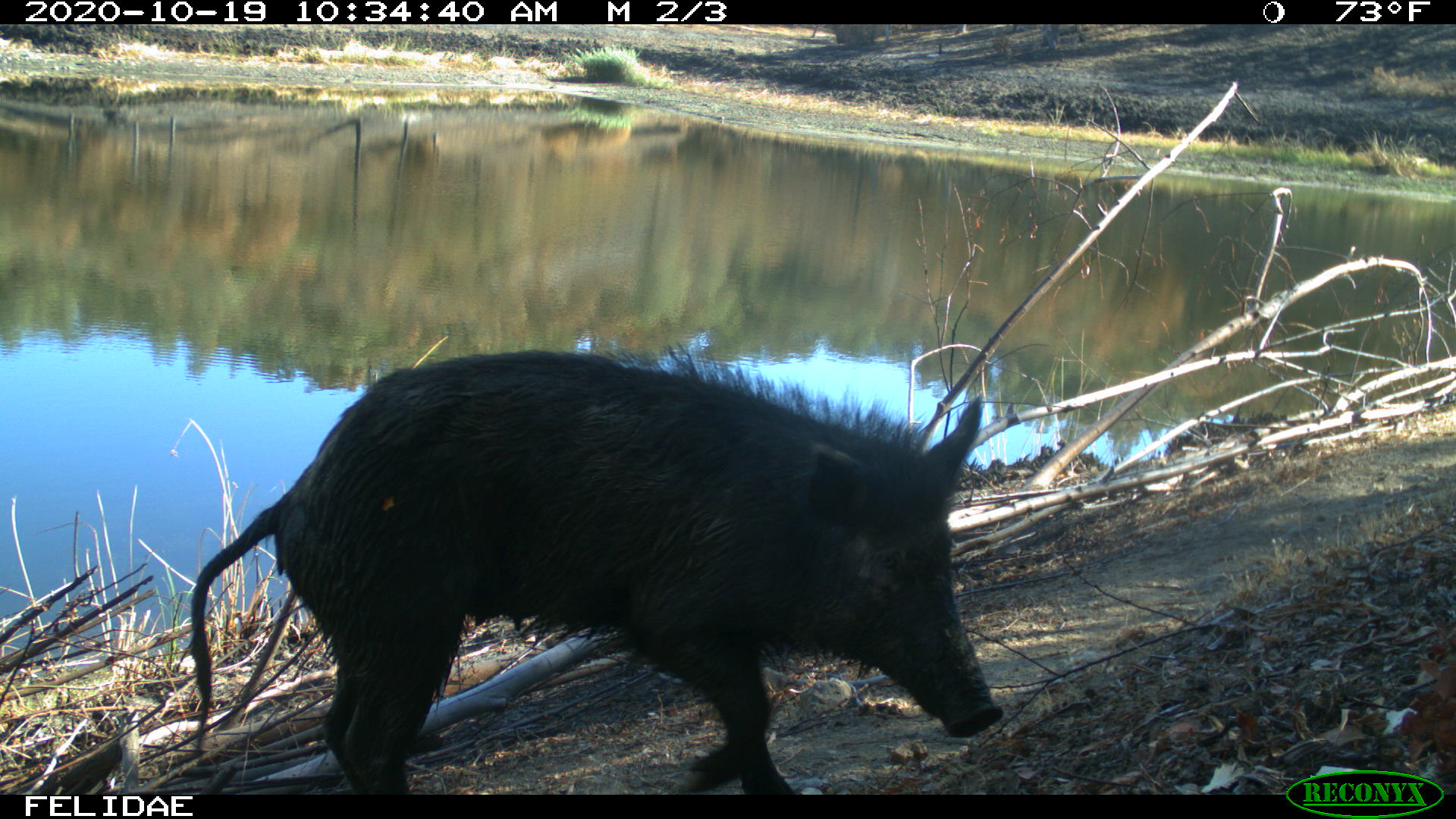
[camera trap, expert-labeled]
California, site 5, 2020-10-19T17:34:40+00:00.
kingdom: Animalia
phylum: Chordata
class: Mammalia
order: Artiodactyla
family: Suidae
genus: Sus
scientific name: Sus scrofa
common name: wild boar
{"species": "wild boar (Sus scrofa)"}